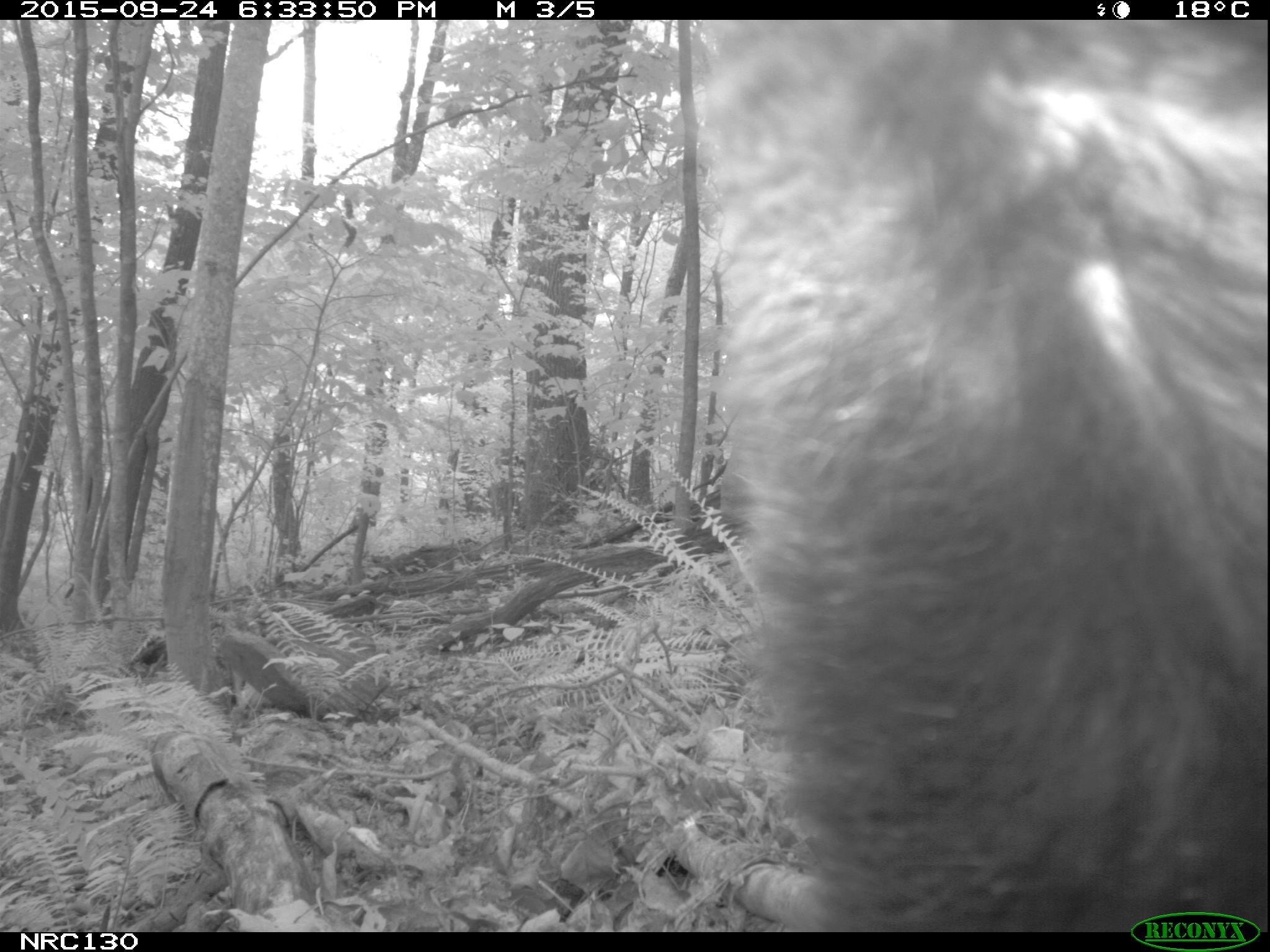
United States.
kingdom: Animalia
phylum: Chordata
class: Mammalia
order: Carnivora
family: Ursidae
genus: Ursus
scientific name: Ursus americanus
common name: american black bear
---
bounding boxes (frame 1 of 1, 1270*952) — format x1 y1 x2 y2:
American Black Bear: 646 27 1260 917